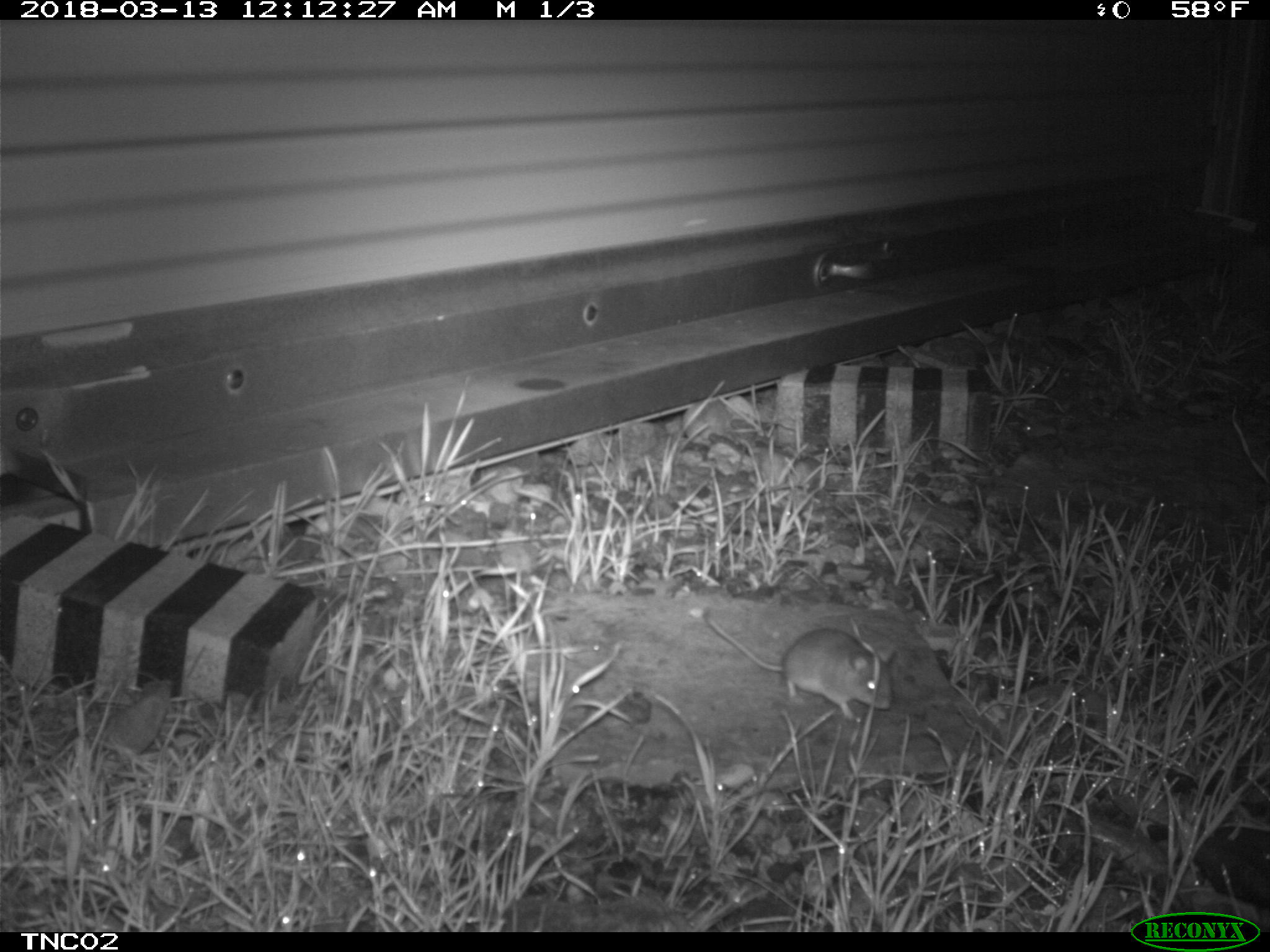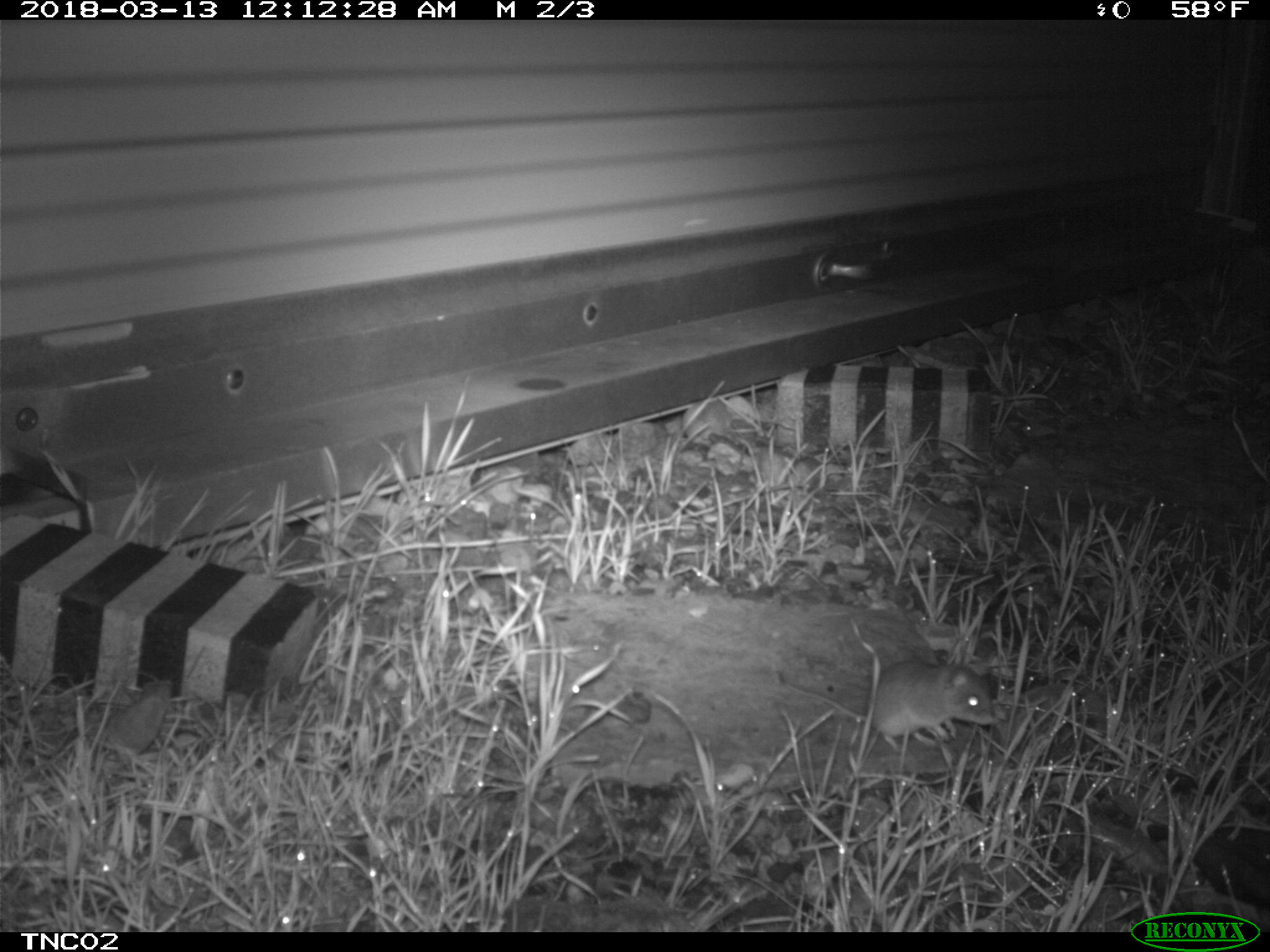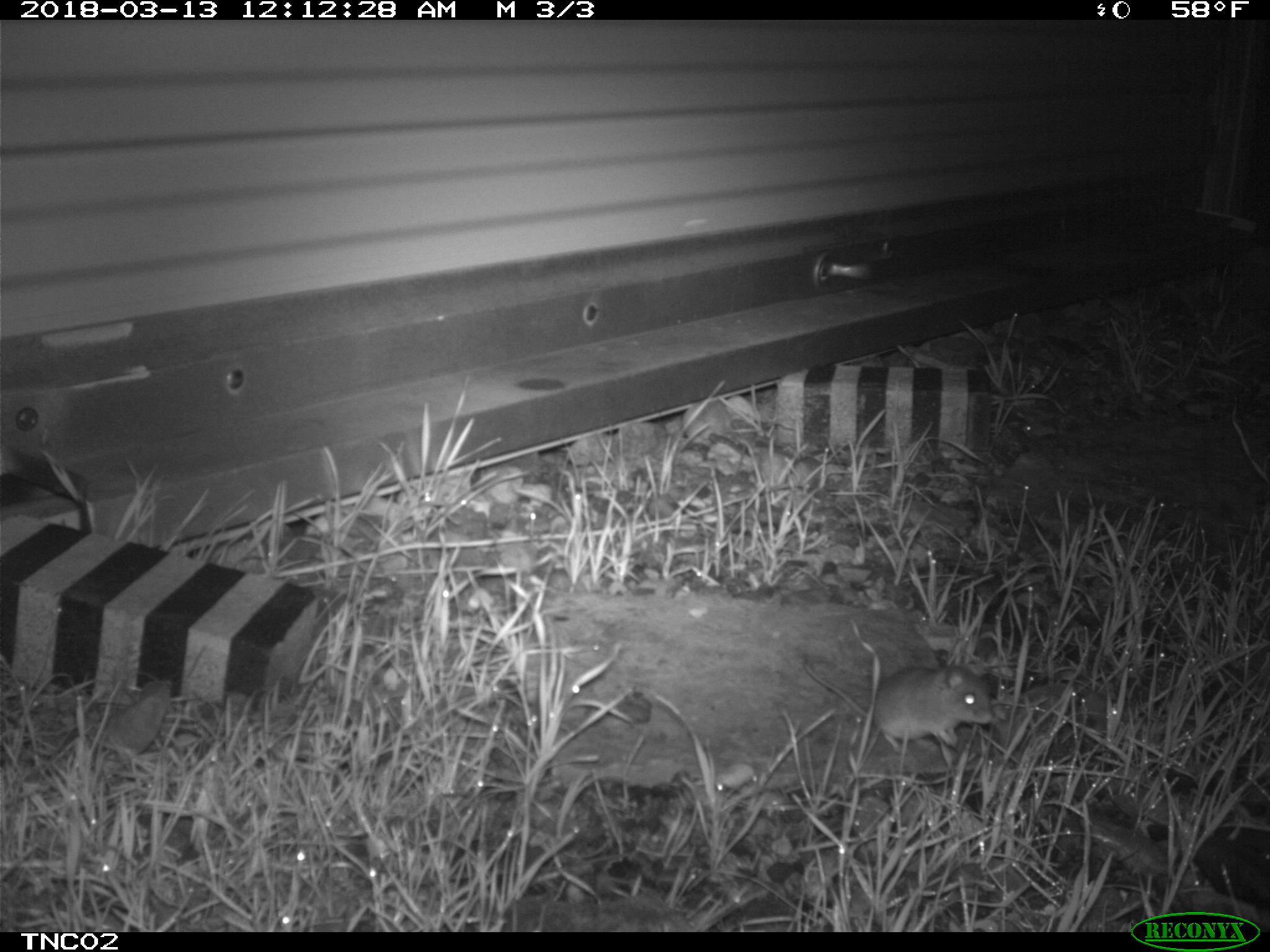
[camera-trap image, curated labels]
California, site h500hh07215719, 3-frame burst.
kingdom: Animalia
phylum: Chordata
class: Mammalia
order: Rodentia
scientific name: Rodentia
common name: rodent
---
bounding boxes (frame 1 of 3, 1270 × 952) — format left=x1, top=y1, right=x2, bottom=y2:
rodent: left=703, top=604, right=891, bottom=720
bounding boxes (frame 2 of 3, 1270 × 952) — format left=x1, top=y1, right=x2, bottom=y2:
rodent: left=775, top=659, right=997, bottom=752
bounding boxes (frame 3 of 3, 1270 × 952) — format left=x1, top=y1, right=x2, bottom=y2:
rodent: left=802, top=665, right=990, bottom=756